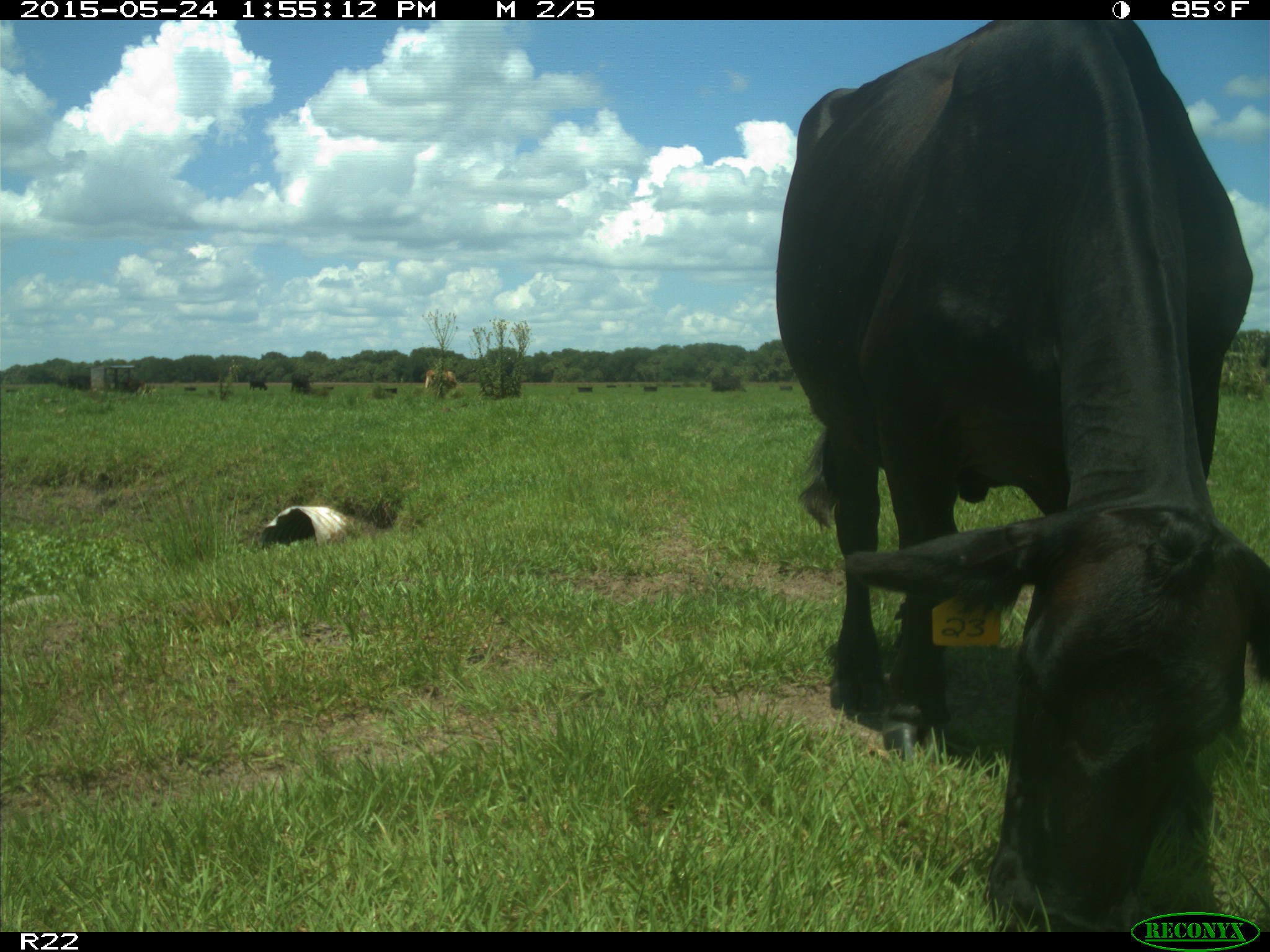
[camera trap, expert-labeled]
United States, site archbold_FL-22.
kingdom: Animalia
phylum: Chordata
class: Mammalia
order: Artiodactyla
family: Bovidae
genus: Bos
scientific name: Bos taurus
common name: domestic cow